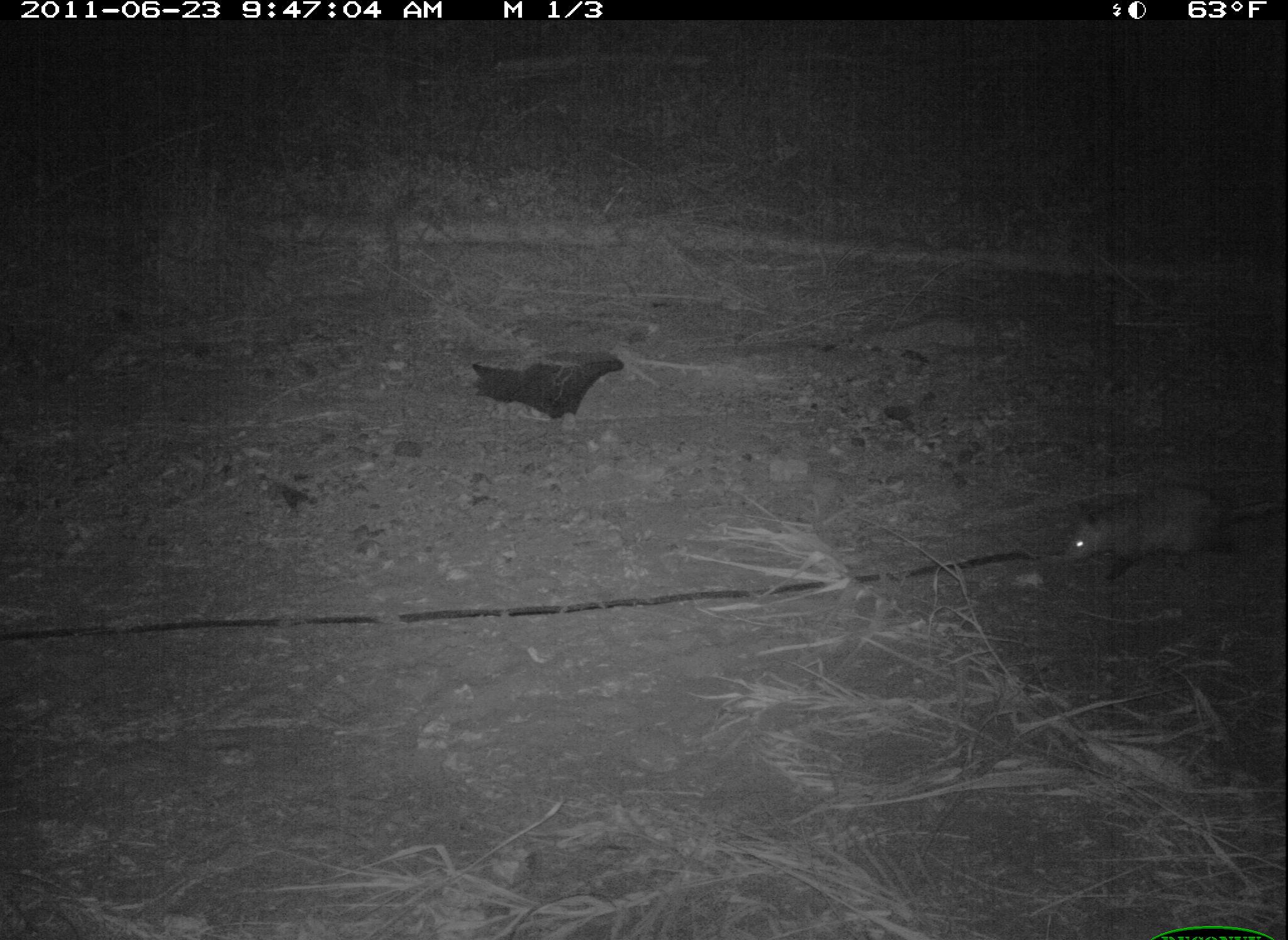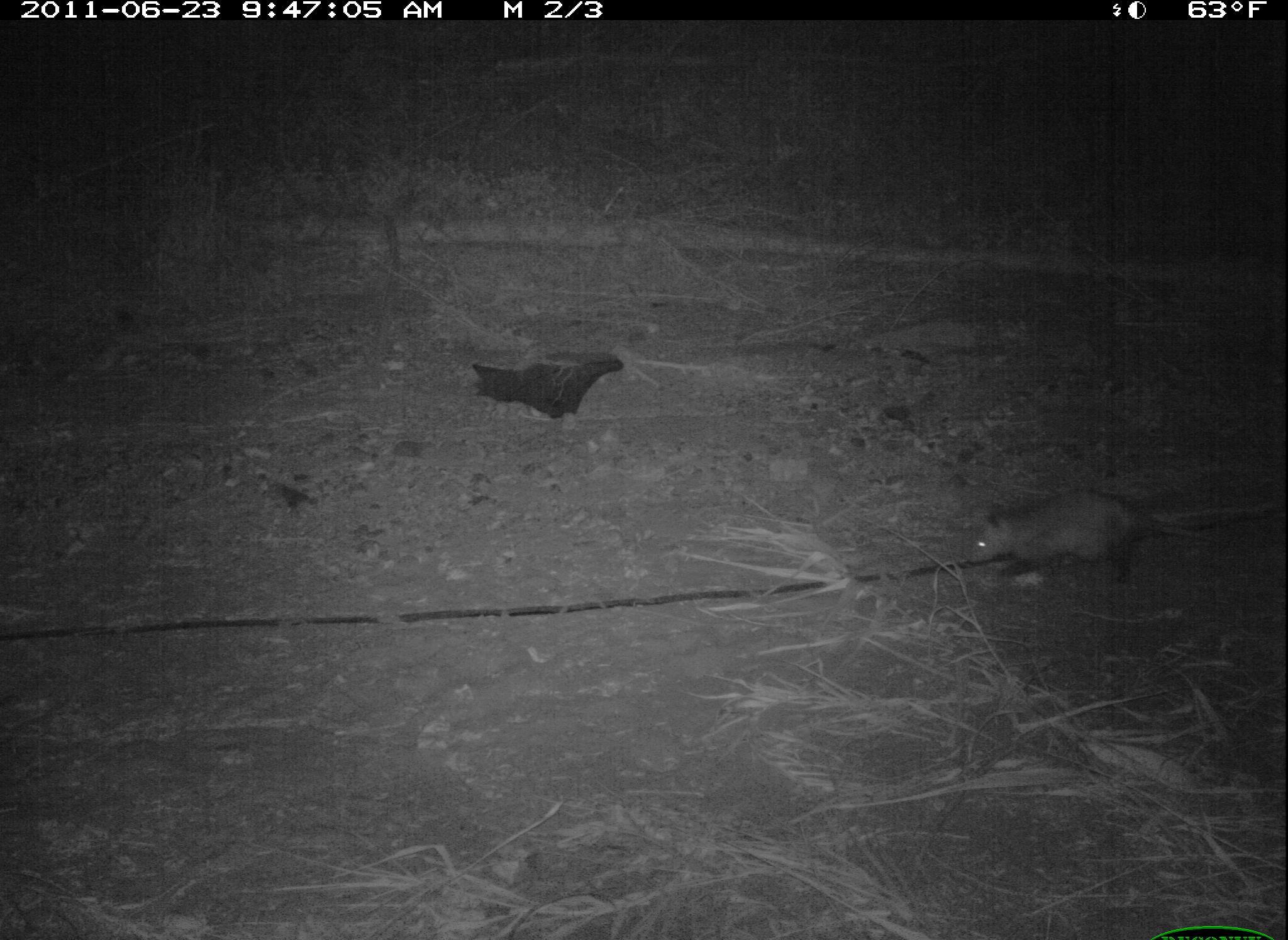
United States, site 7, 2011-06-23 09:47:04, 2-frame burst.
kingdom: Animalia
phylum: Chordata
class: Mammalia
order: Didelphimorphia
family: Didelphidae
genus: Didelphis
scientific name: Didelphis virginiana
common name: virginia opossum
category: opossum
Opossum (virginia opossum) (Didelphis virginiana).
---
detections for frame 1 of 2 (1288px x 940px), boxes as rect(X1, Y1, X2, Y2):
opossum: rect(1044, 467, 1286, 604)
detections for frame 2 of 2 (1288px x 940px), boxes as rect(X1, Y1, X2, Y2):
opossum: rect(960, 478, 1161, 596)